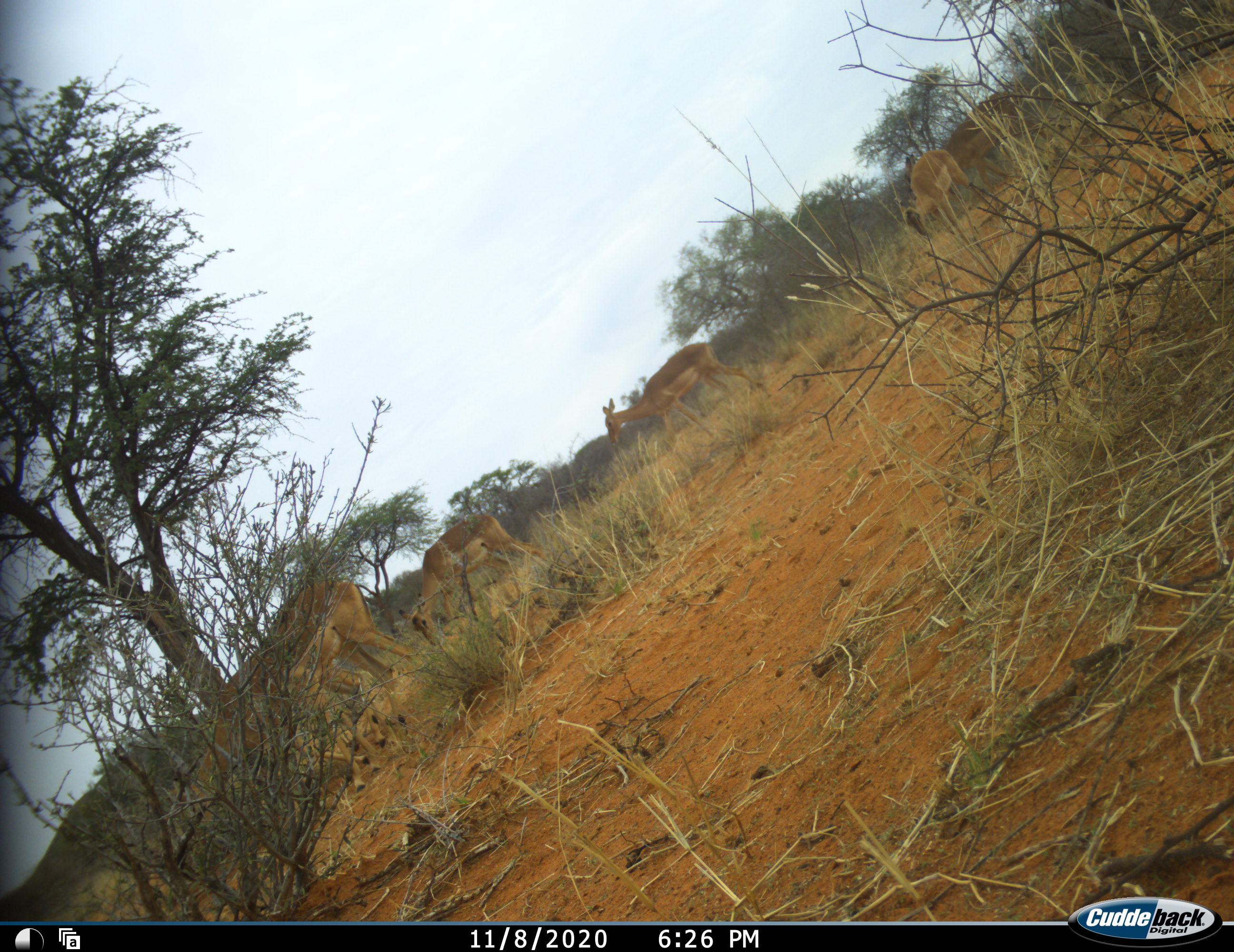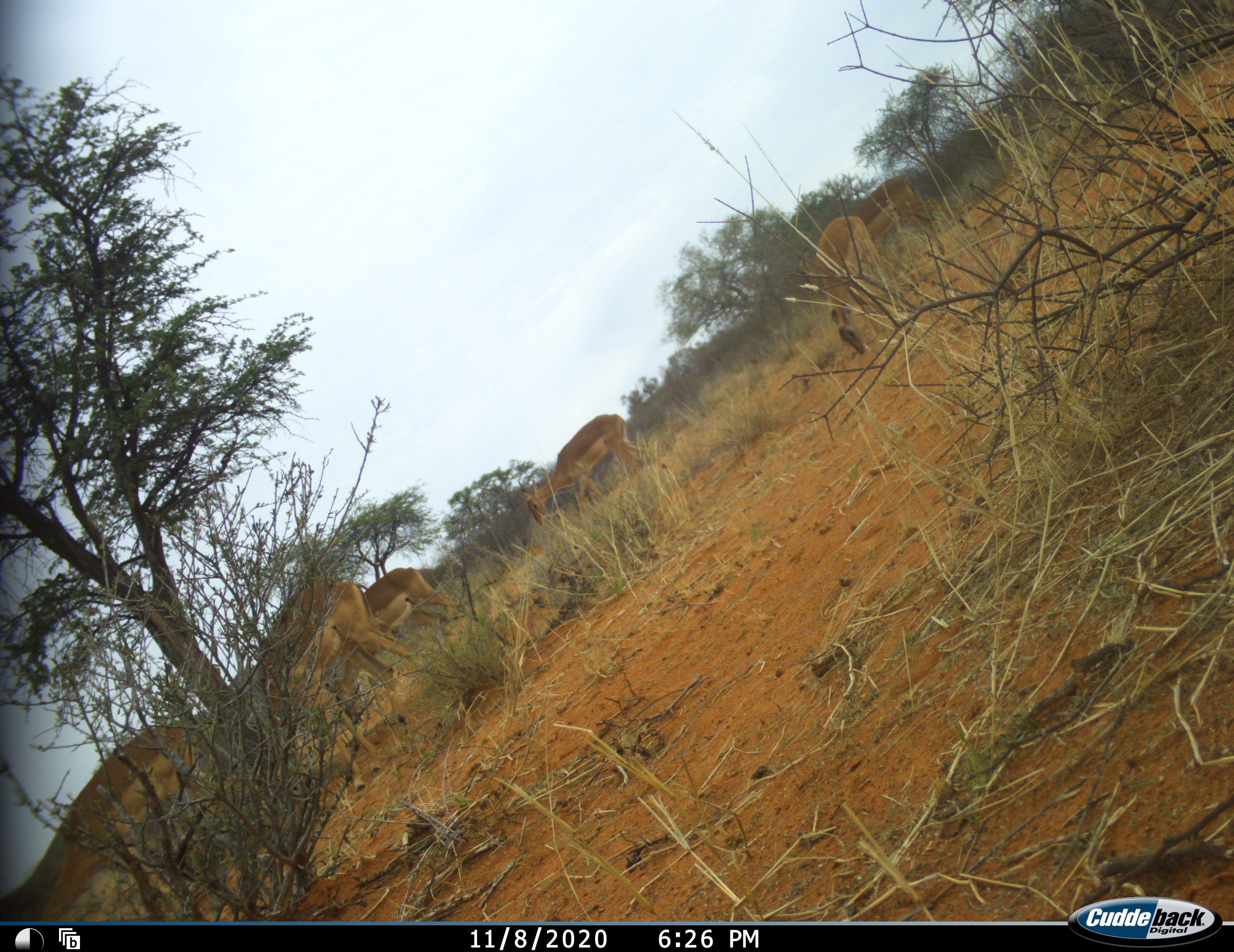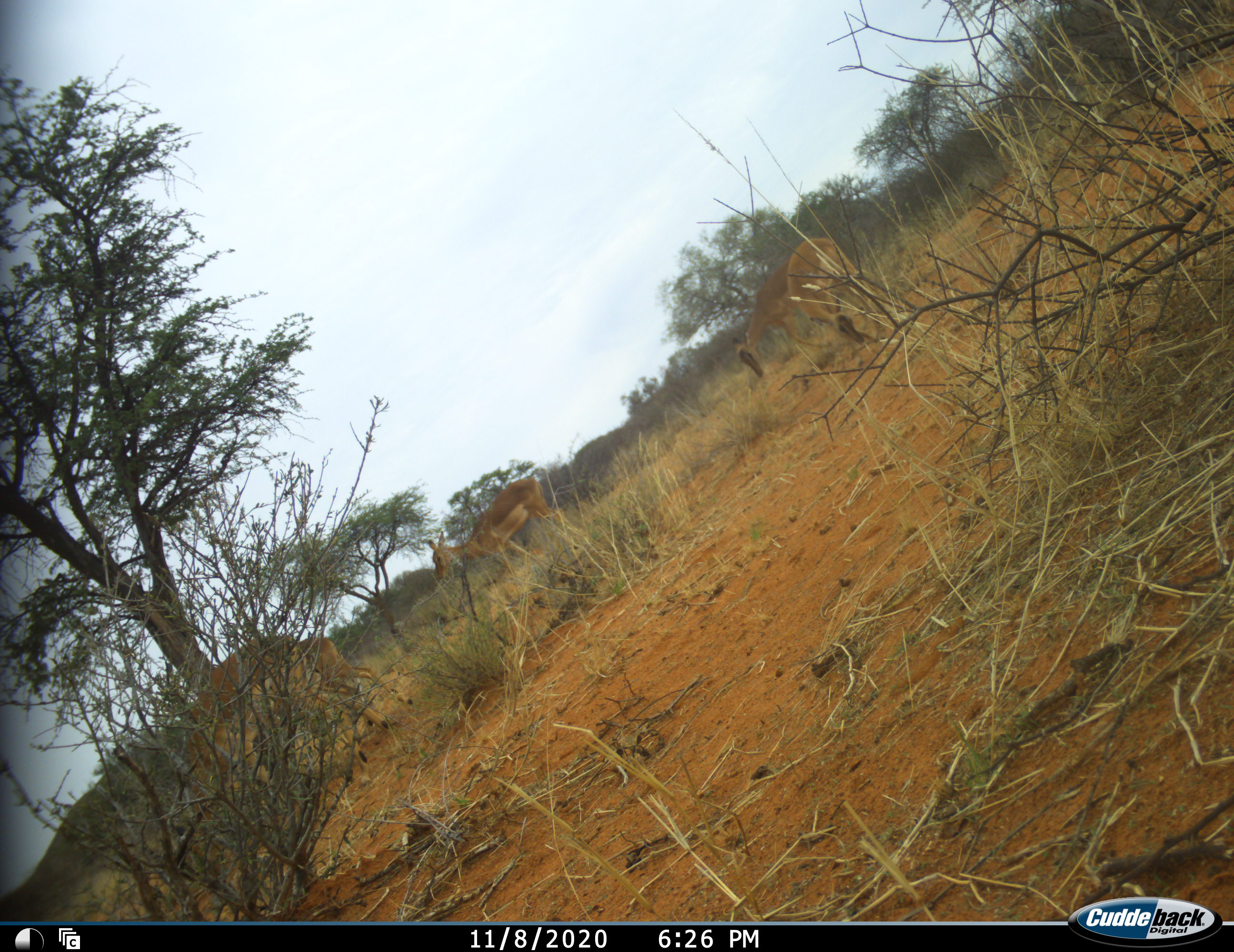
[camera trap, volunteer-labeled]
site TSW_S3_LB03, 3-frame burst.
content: unidentified animal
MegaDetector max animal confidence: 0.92